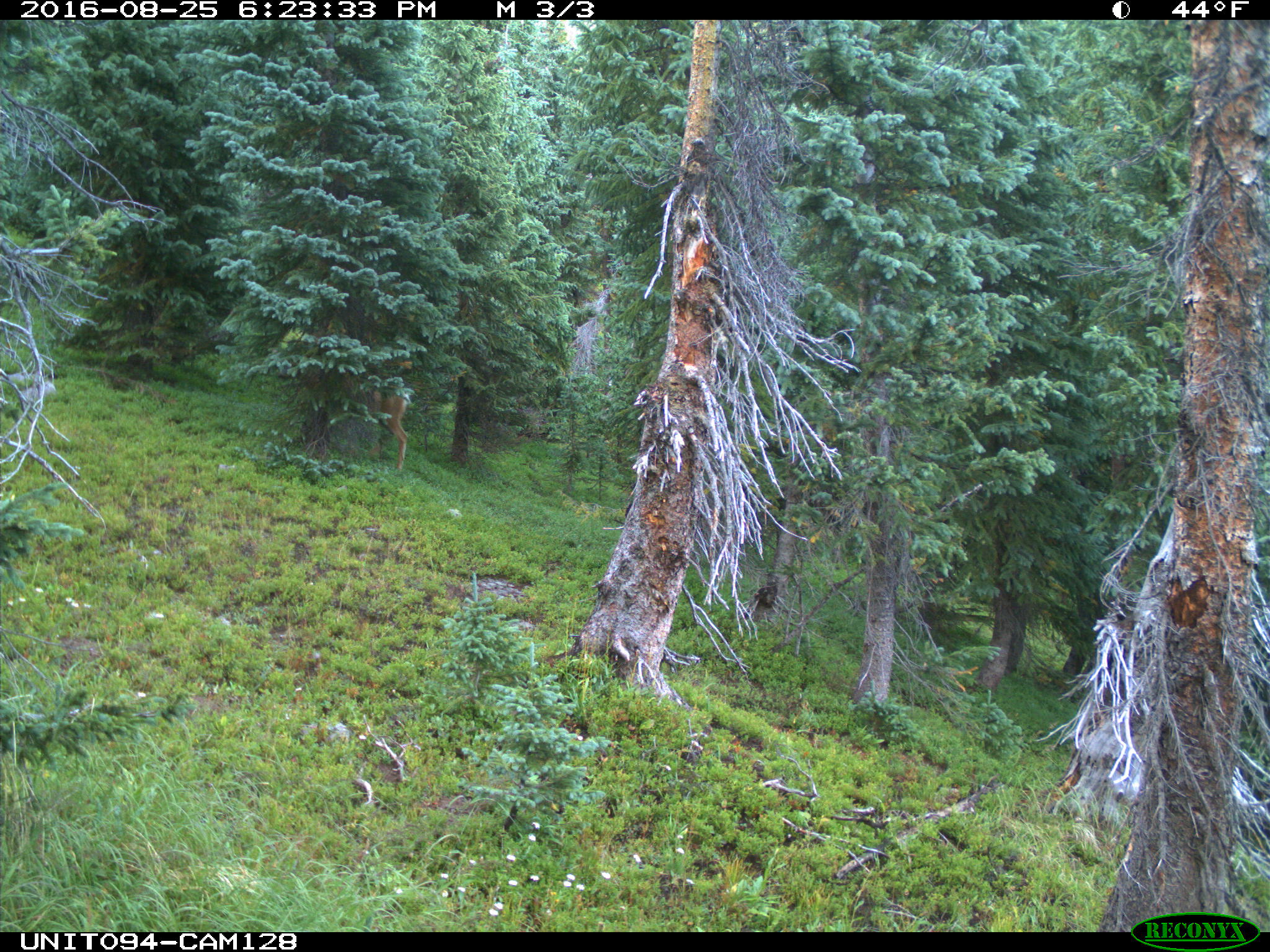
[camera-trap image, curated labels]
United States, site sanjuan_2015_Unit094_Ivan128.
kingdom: Animalia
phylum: Chordata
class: Mammalia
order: Artiodactyla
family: Cervidae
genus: Odocoileus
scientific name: Odocoileus hemionus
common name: mule deer